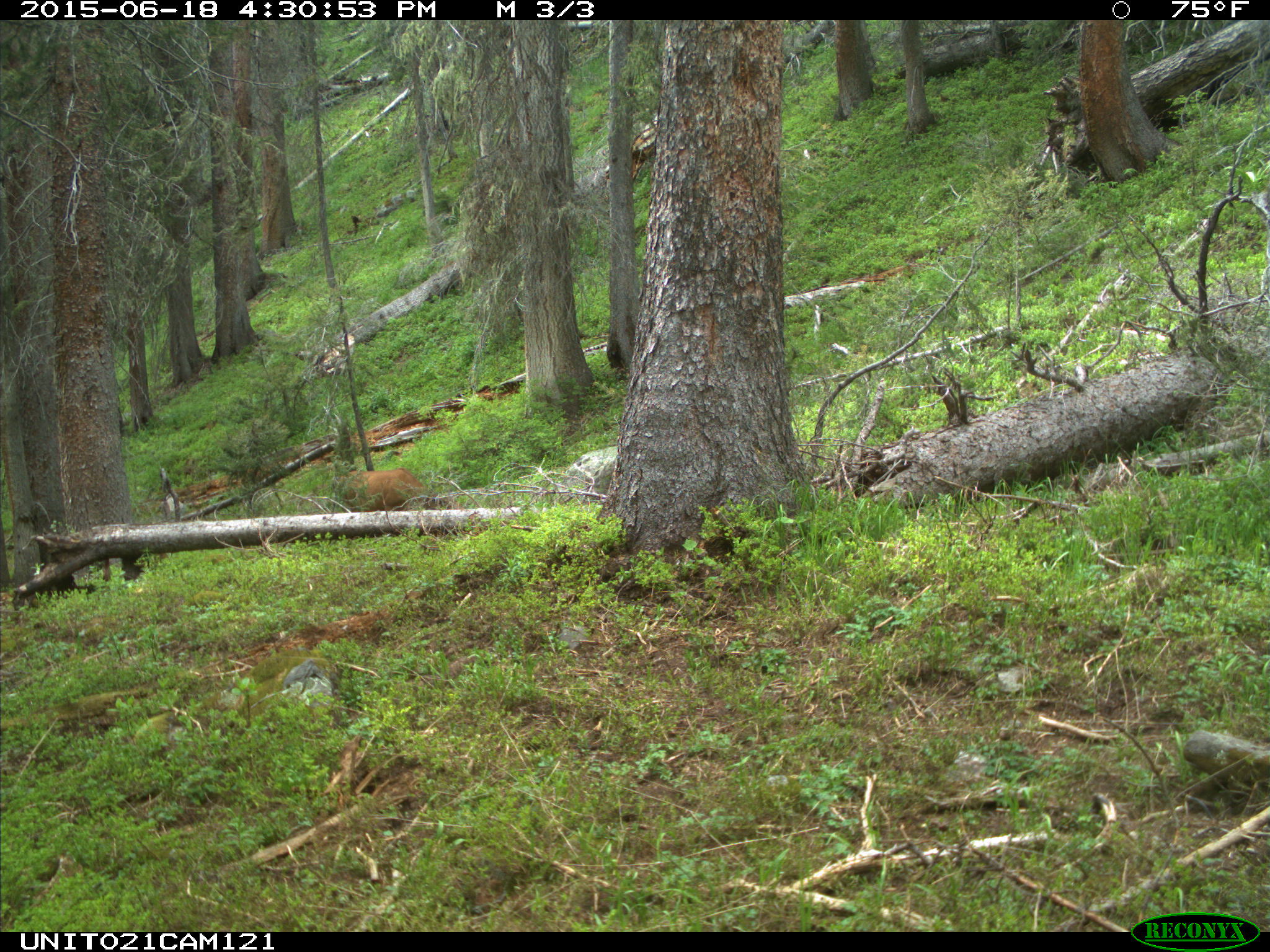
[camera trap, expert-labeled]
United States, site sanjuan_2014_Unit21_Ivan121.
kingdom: Animalia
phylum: Chordata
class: Mammalia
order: Artiodactyla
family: Cervidae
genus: Odocoileus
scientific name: Odocoileus hemionus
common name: mule deer